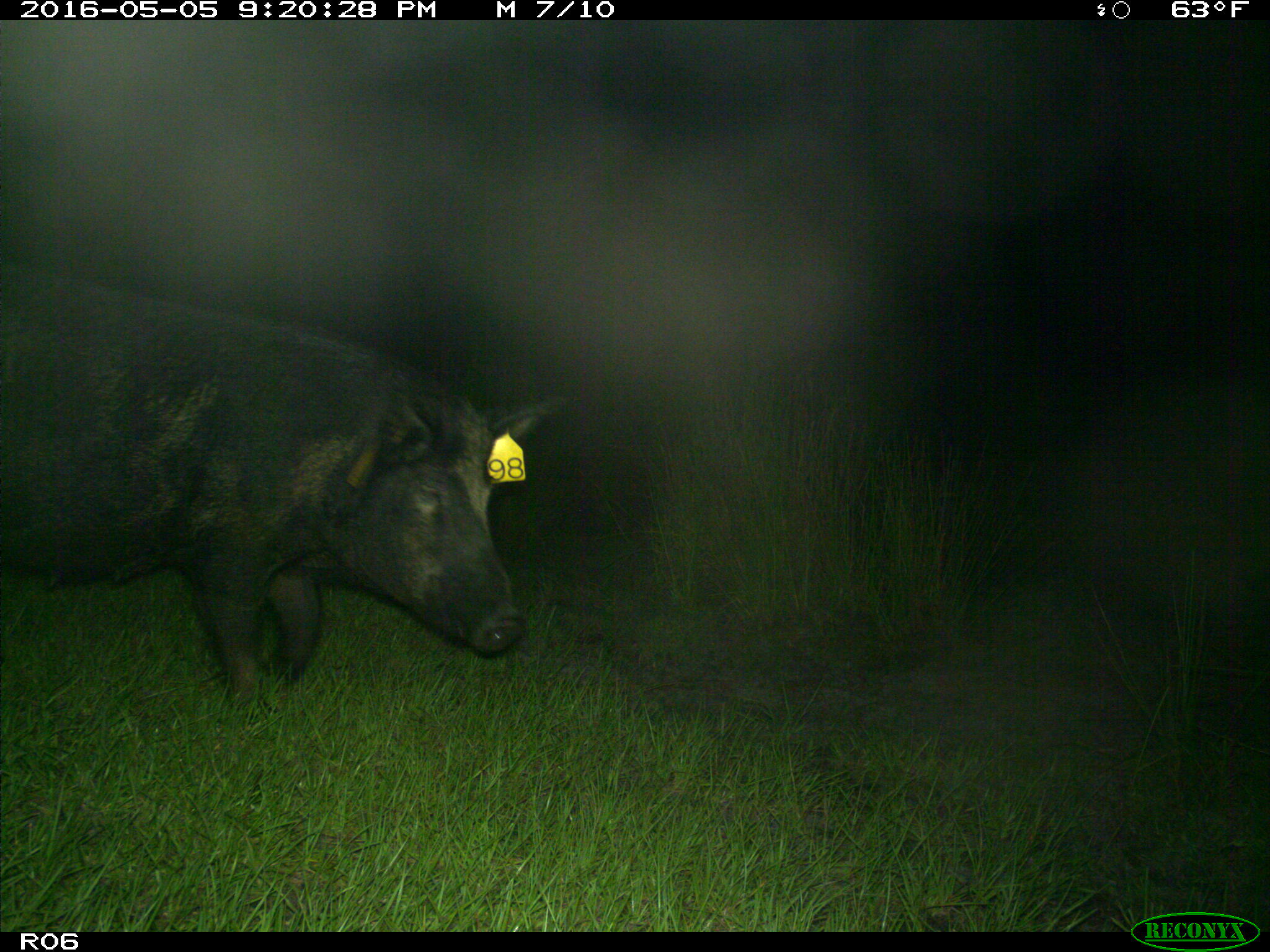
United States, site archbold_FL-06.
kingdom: Animalia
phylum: Chordata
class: Mammalia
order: Artiodactyla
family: Suidae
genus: Sus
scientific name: Sus scrofa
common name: wild boar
Sus scrofa (wild boar).